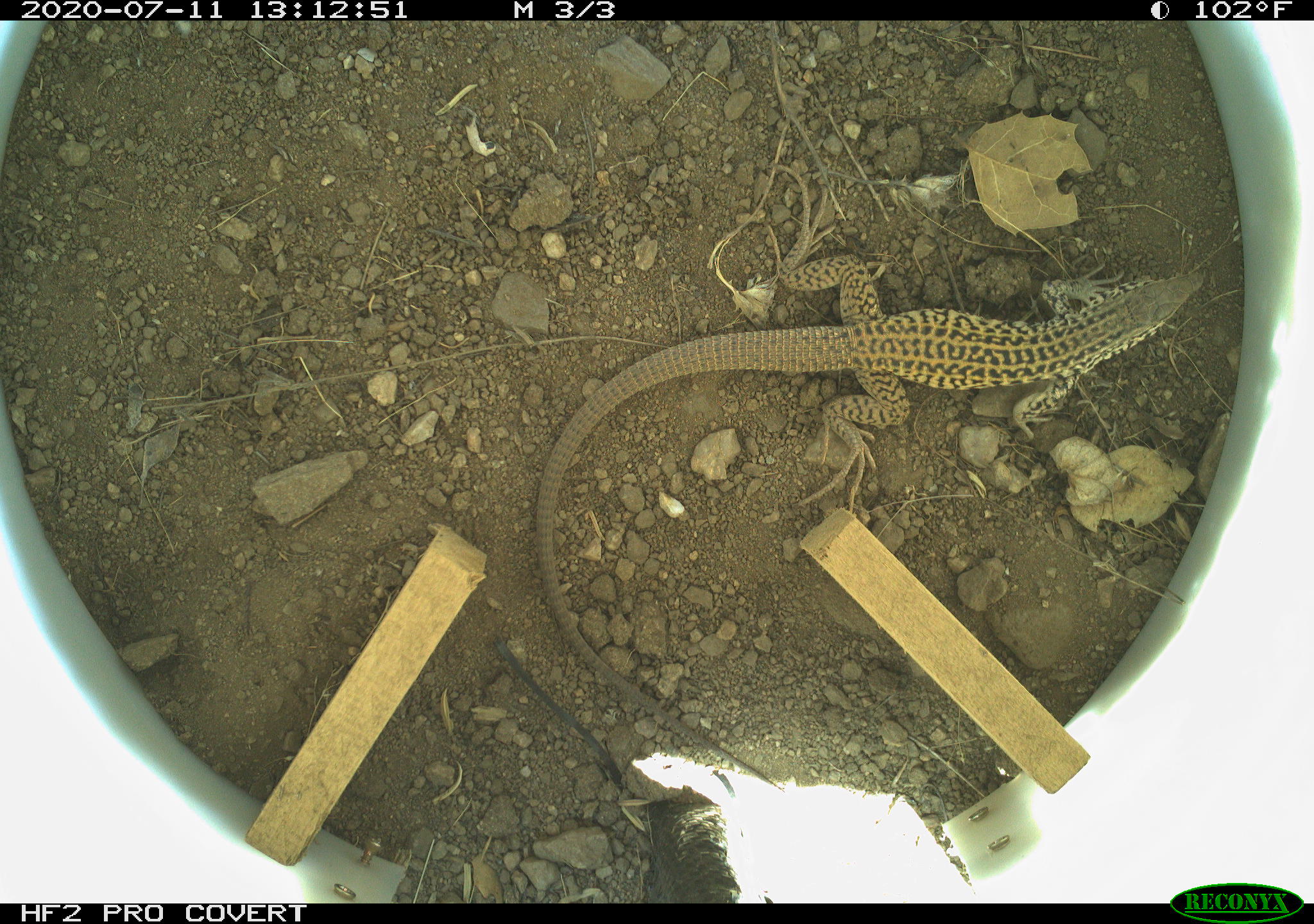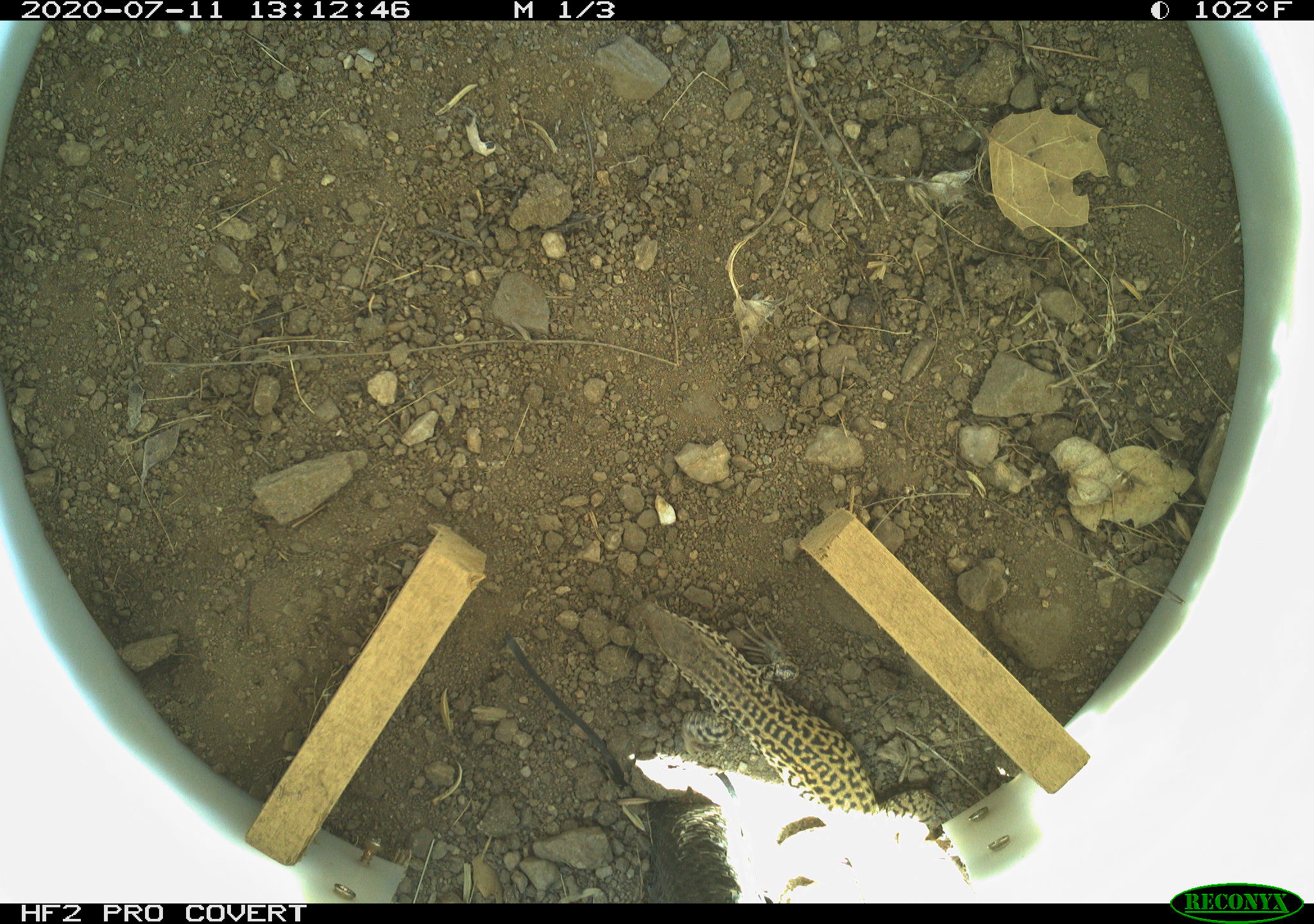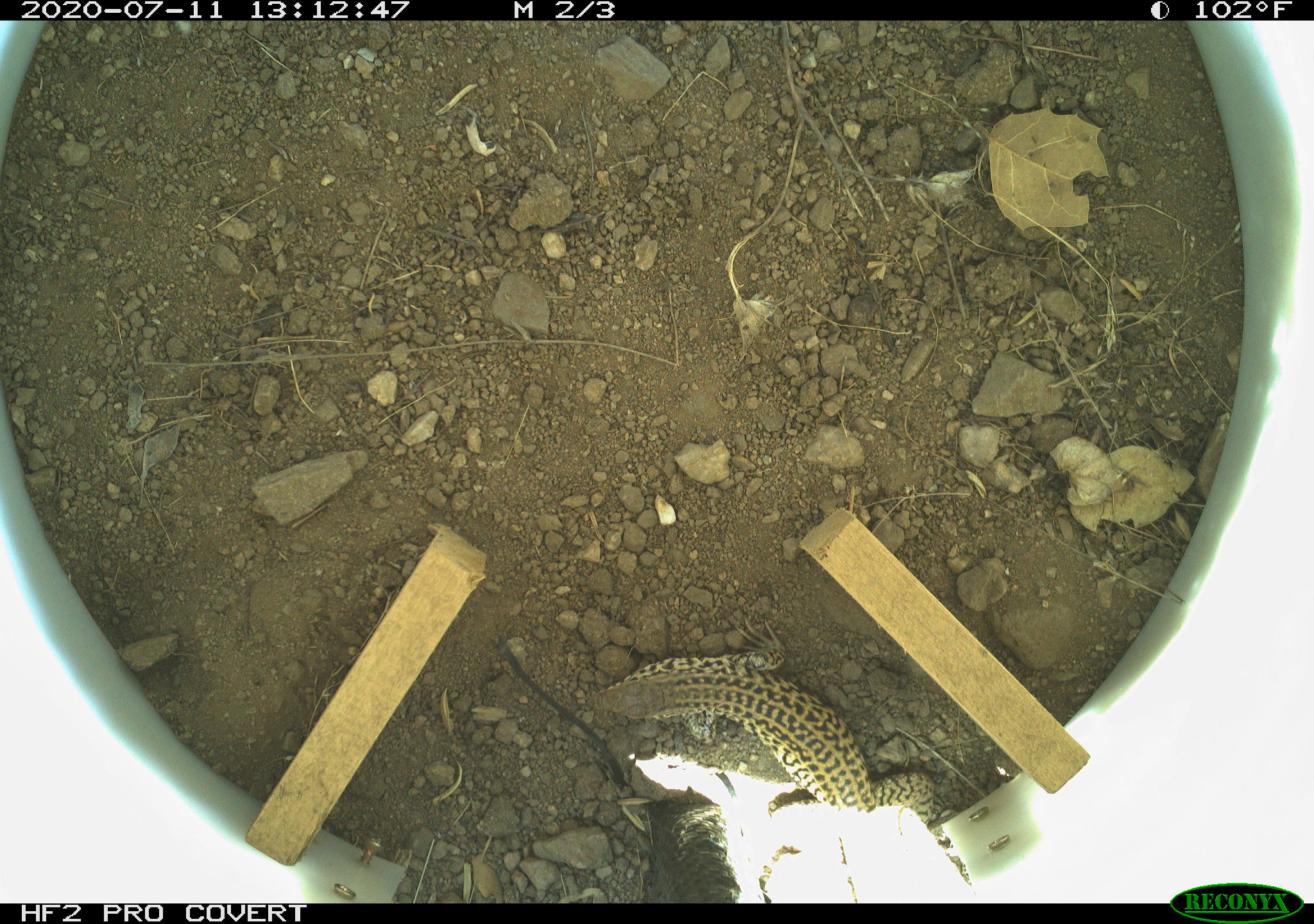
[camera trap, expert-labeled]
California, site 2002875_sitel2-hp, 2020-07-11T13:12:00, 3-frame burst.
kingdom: Animalia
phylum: Chordata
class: Reptilia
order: Squamata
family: Teiidae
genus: Aspidoscelis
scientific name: Aspidoscelis tigris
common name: western whiptail